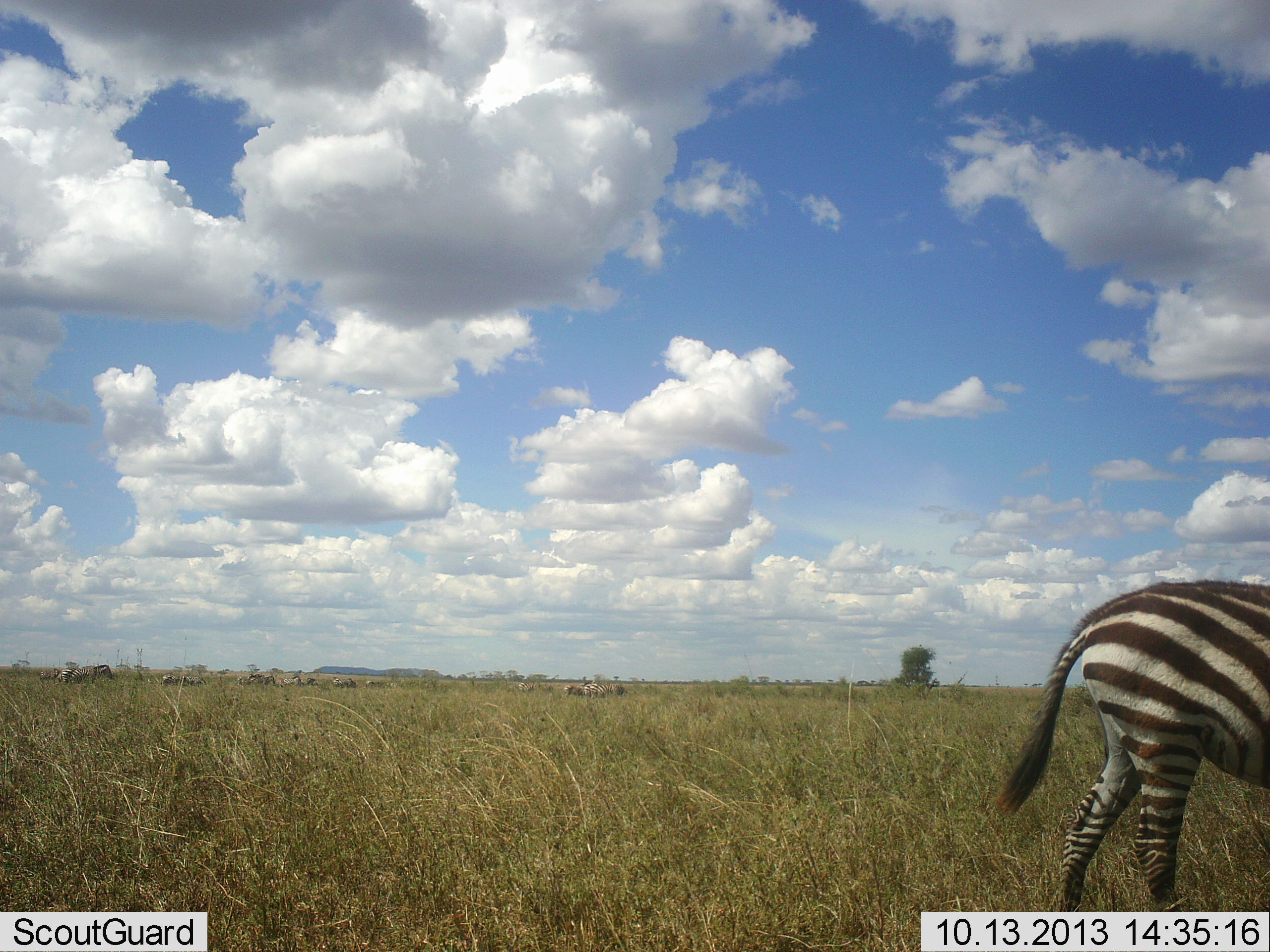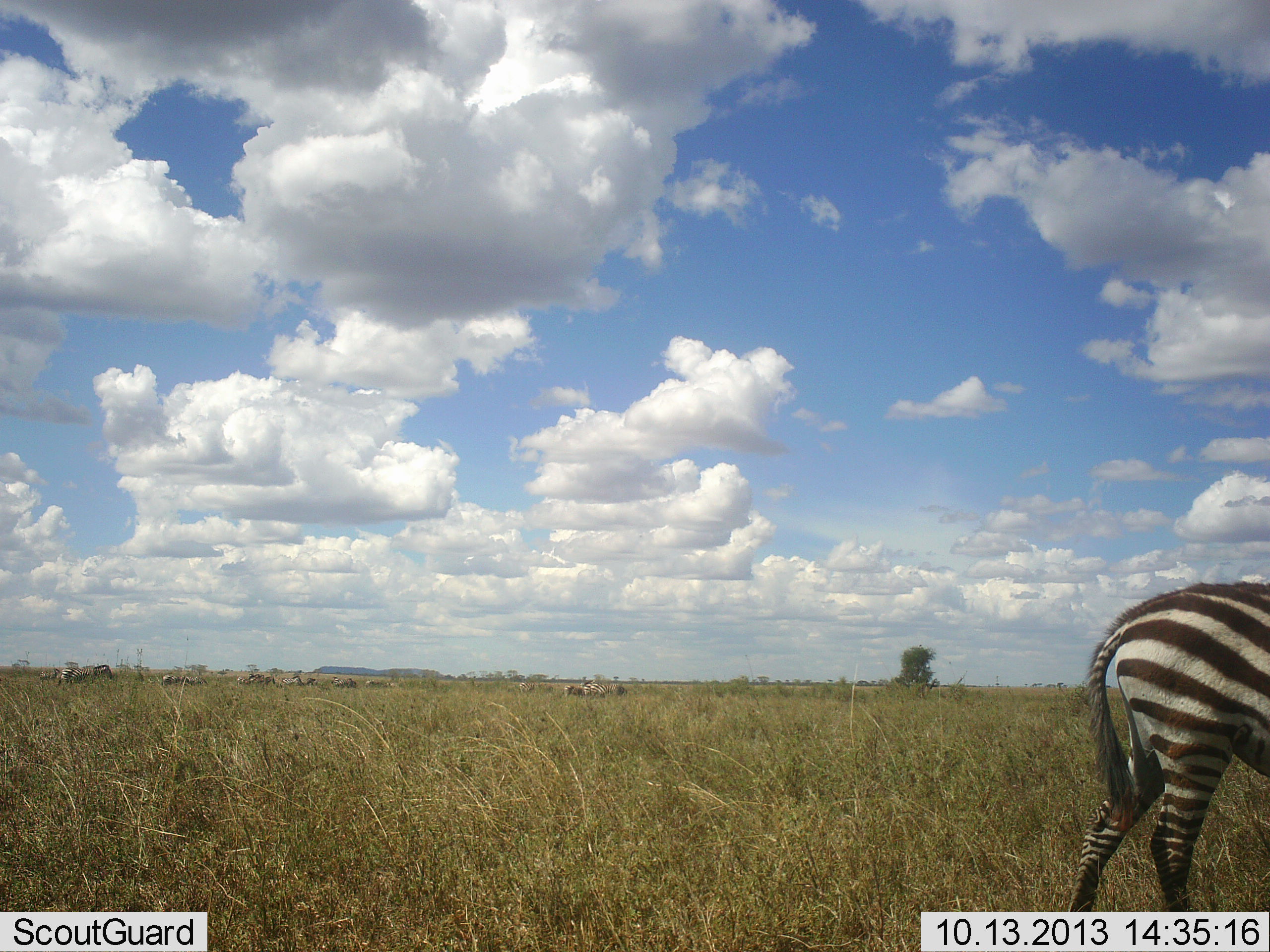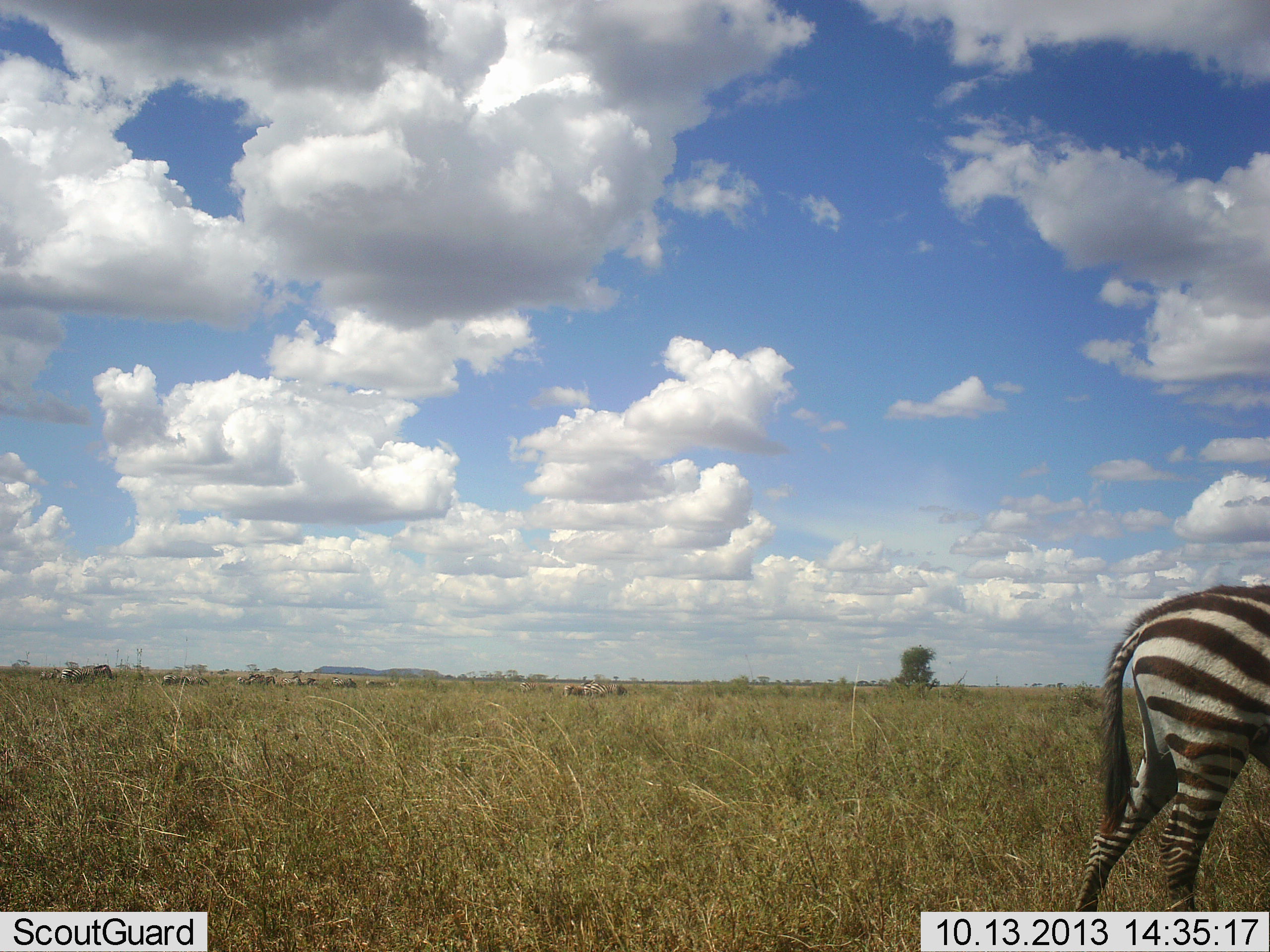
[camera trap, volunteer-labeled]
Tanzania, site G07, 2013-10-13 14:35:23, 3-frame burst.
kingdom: Animalia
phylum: Chordata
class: Mammalia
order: Perissodactyla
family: Equidae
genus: Equus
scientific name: Equus quagga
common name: plains zebra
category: zebra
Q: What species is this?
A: Zebra (plains zebra) (Equus quagga).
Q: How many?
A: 1.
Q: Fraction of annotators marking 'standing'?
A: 44%.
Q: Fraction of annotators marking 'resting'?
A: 0%.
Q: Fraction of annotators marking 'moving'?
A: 56%.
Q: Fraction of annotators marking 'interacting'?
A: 0%.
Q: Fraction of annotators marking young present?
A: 4%.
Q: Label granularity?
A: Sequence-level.